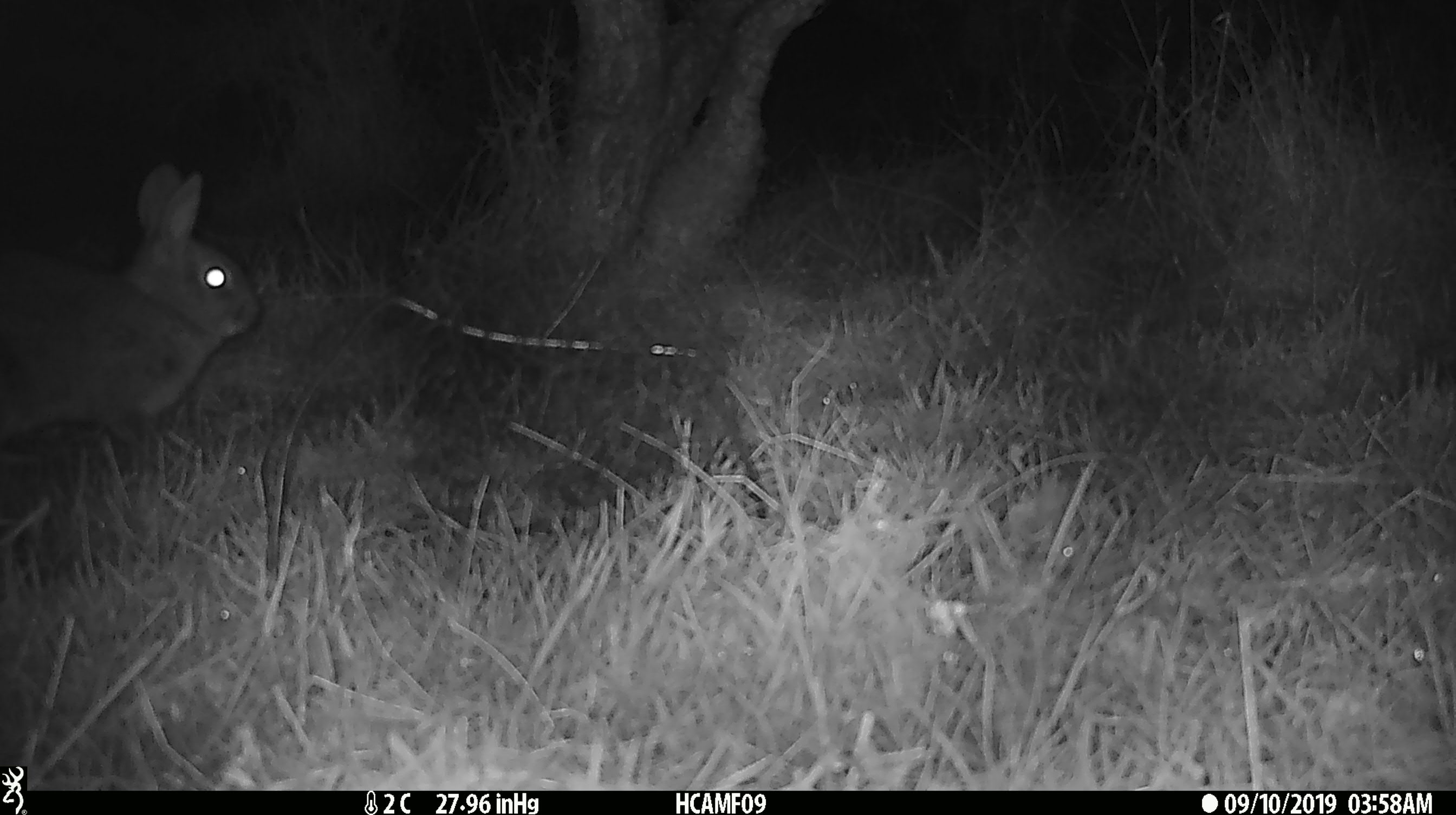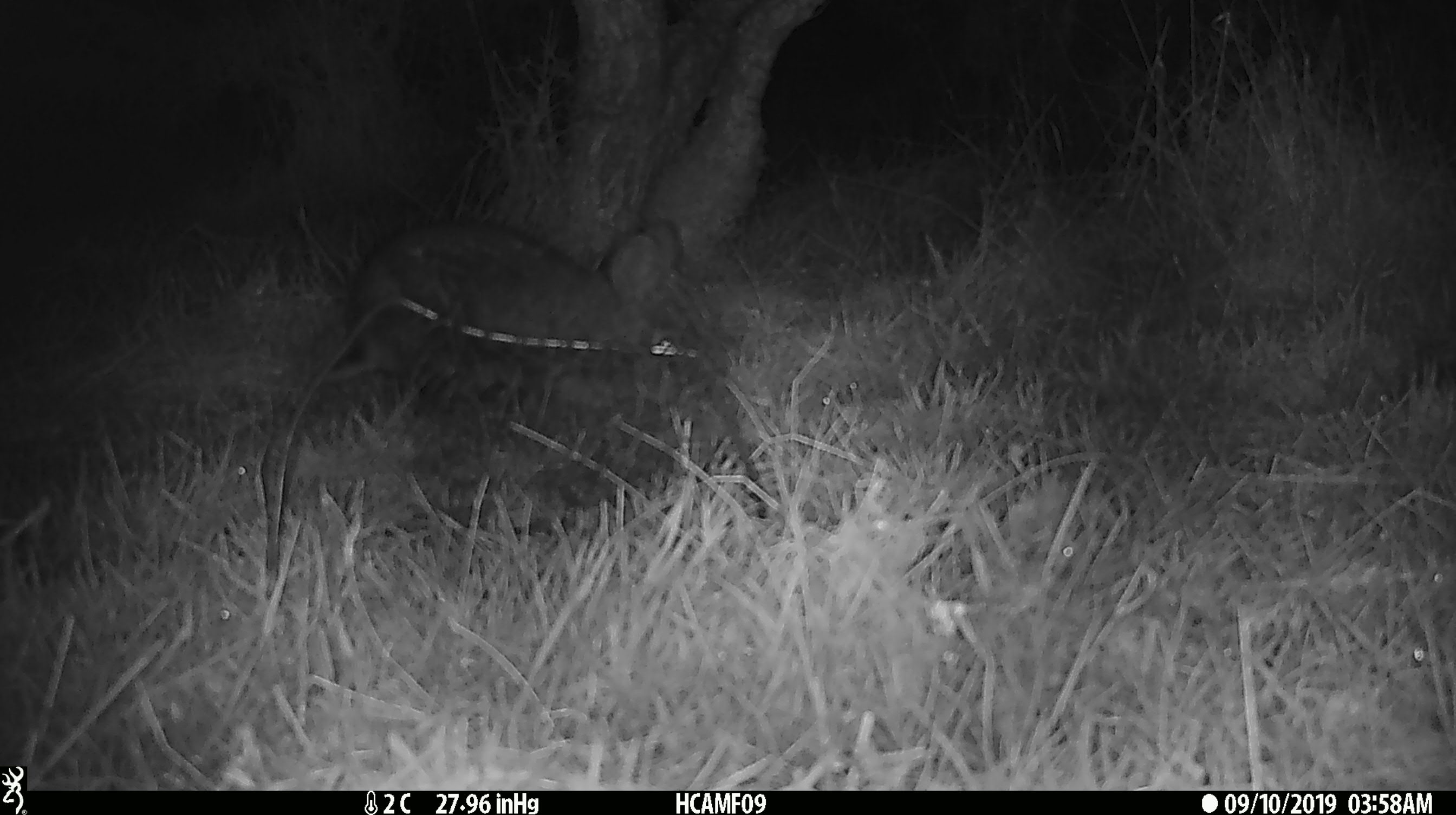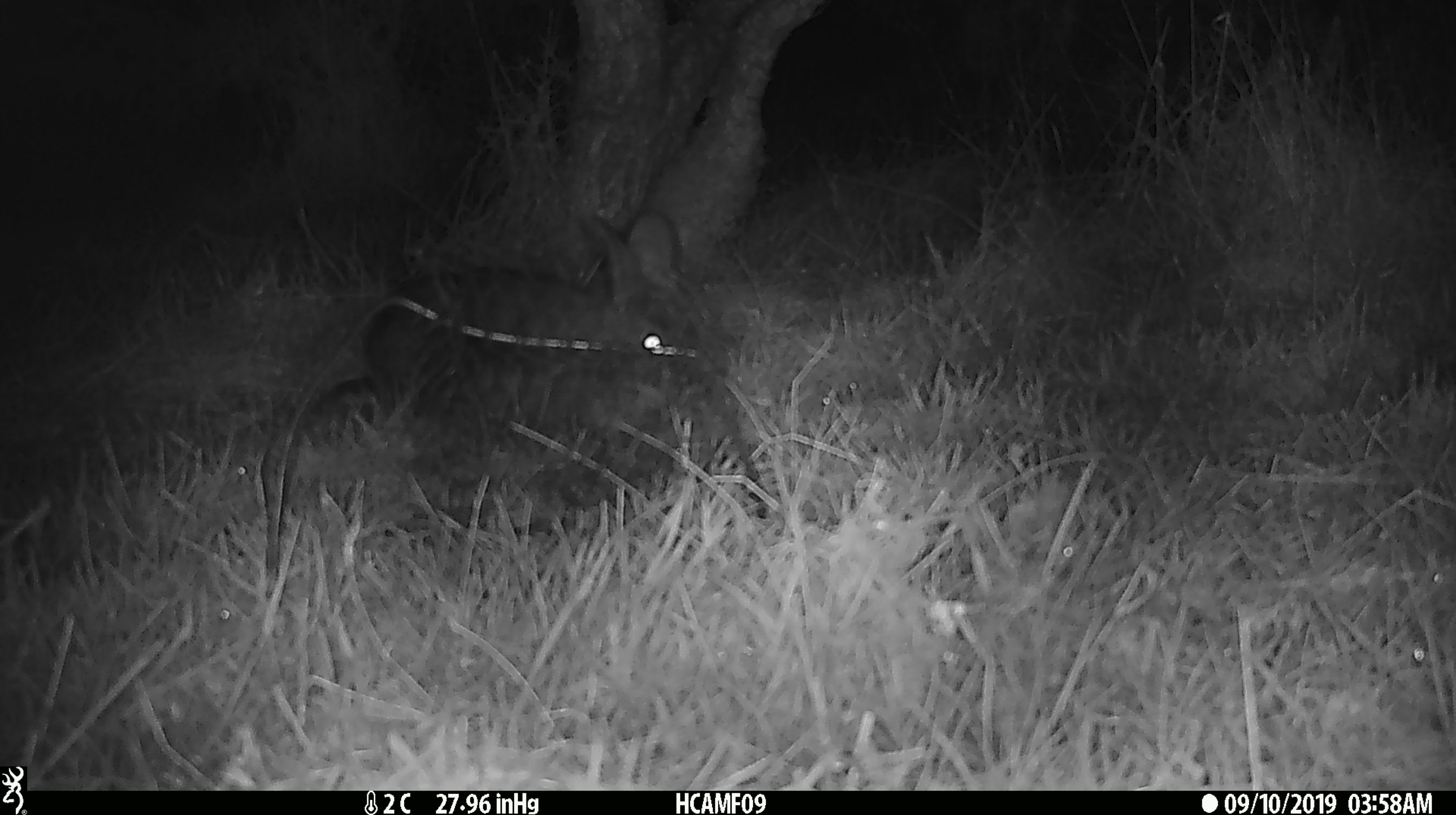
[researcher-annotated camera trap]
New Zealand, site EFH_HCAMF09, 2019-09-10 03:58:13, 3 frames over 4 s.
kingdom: Animalia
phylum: Chordata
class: Mammalia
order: Lagomorpha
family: Leporidae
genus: Oryctolagus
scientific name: Oryctolagus cuniculus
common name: european rabbit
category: rabbit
Rabbit (european rabbit) (Oryctolagus cuniculus).